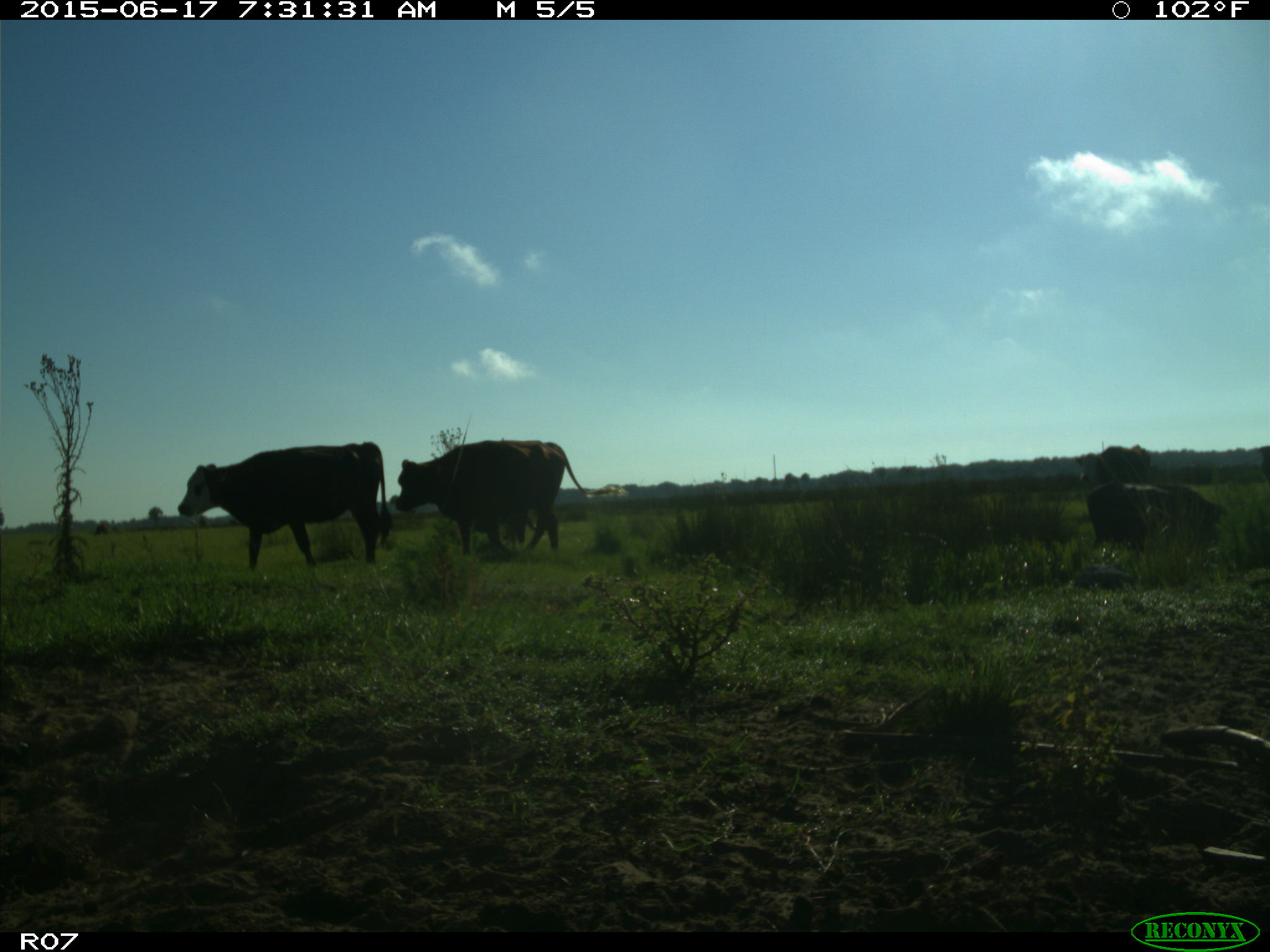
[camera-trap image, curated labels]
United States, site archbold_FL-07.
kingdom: Animalia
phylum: Chordata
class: Mammalia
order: Artiodactyla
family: Bovidae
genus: Bos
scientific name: Bos taurus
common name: domestic cow